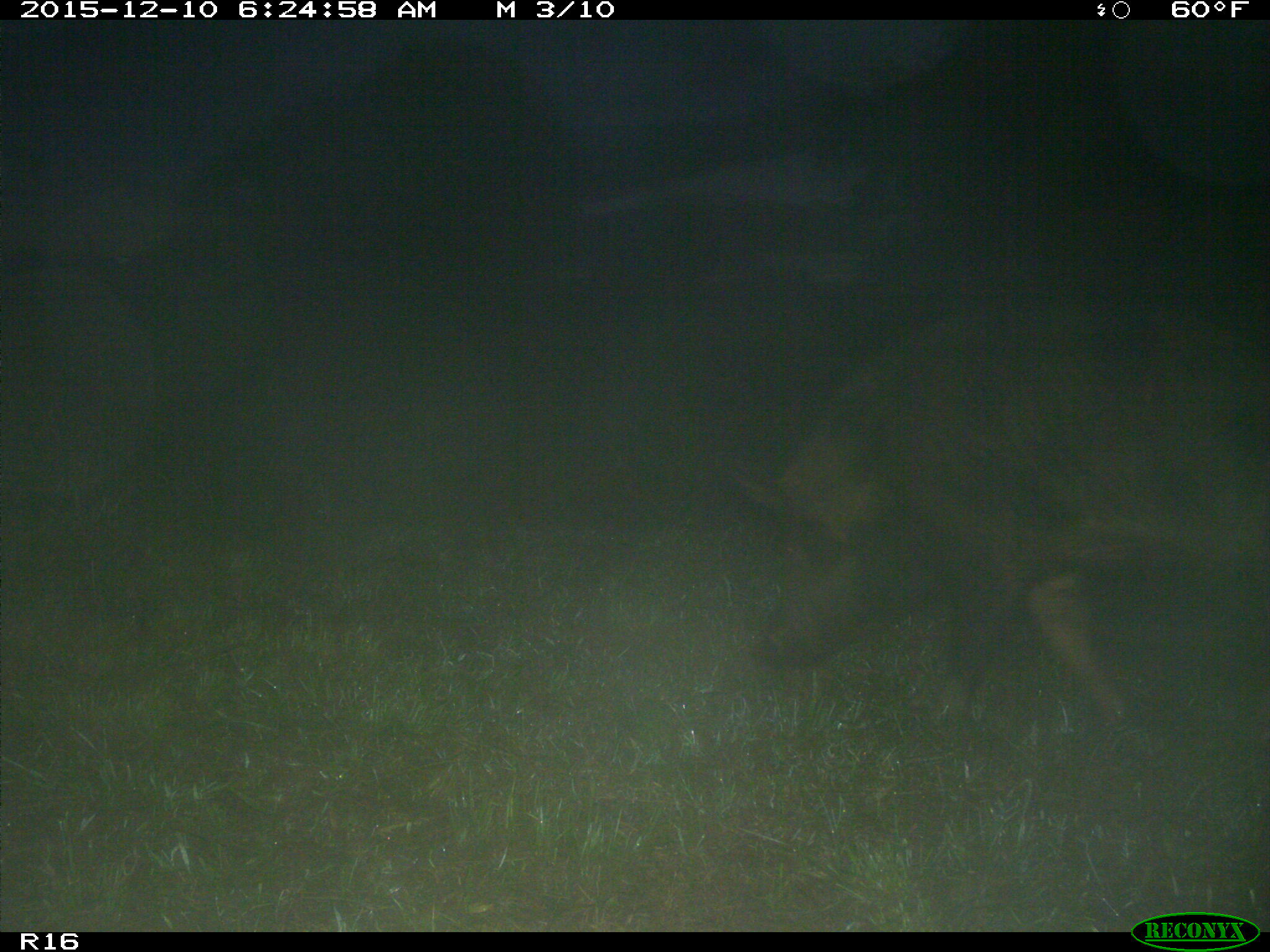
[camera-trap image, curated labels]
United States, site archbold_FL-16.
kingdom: Animalia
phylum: Chordata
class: Mammalia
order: Artiodactyla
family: Suidae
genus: Sus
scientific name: Sus scrofa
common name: wild boar